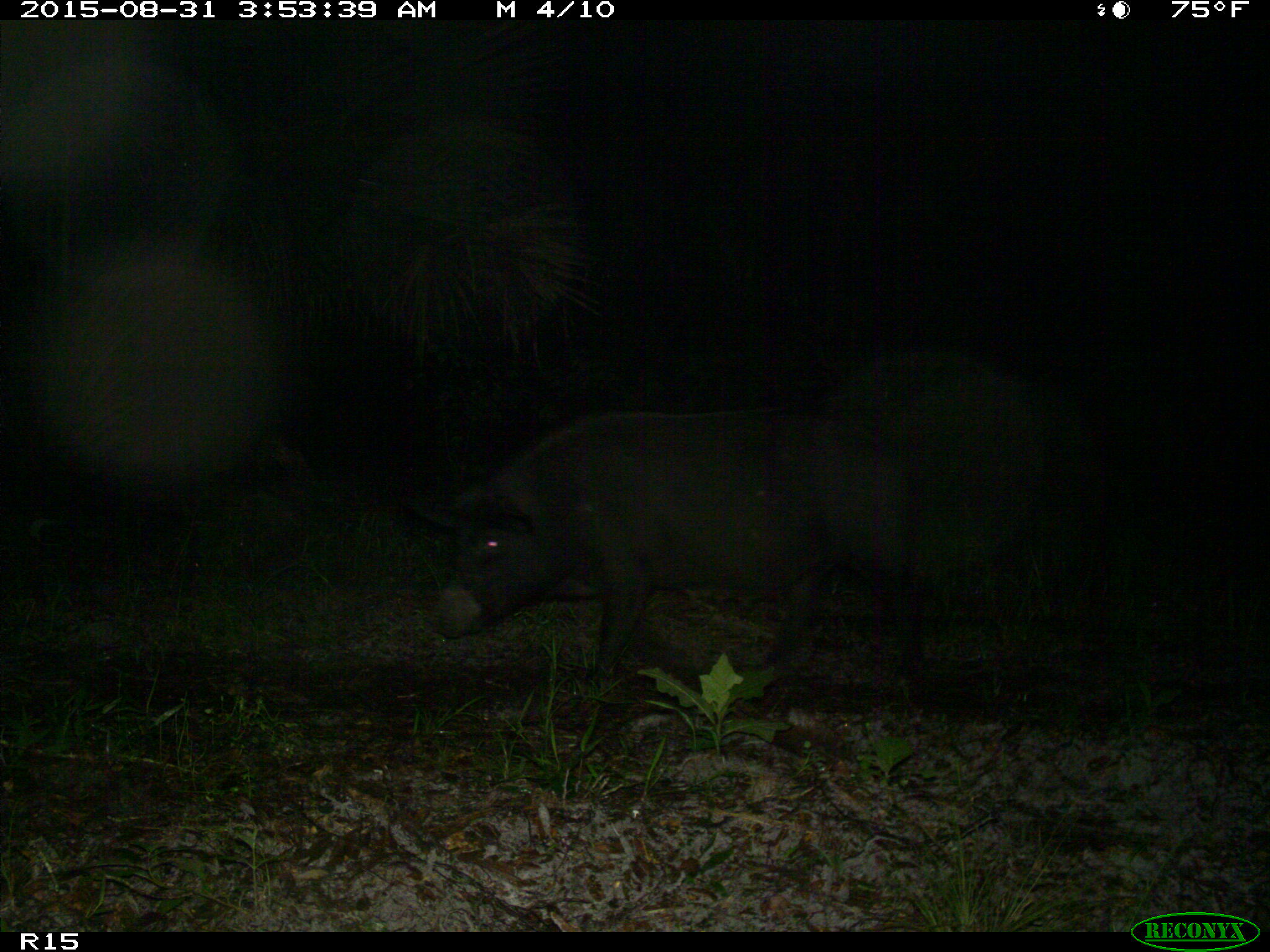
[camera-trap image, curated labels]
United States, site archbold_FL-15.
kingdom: Animalia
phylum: Chordata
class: Mammalia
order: Artiodactyla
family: Suidae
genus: Sus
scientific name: Sus scrofa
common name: wild boar